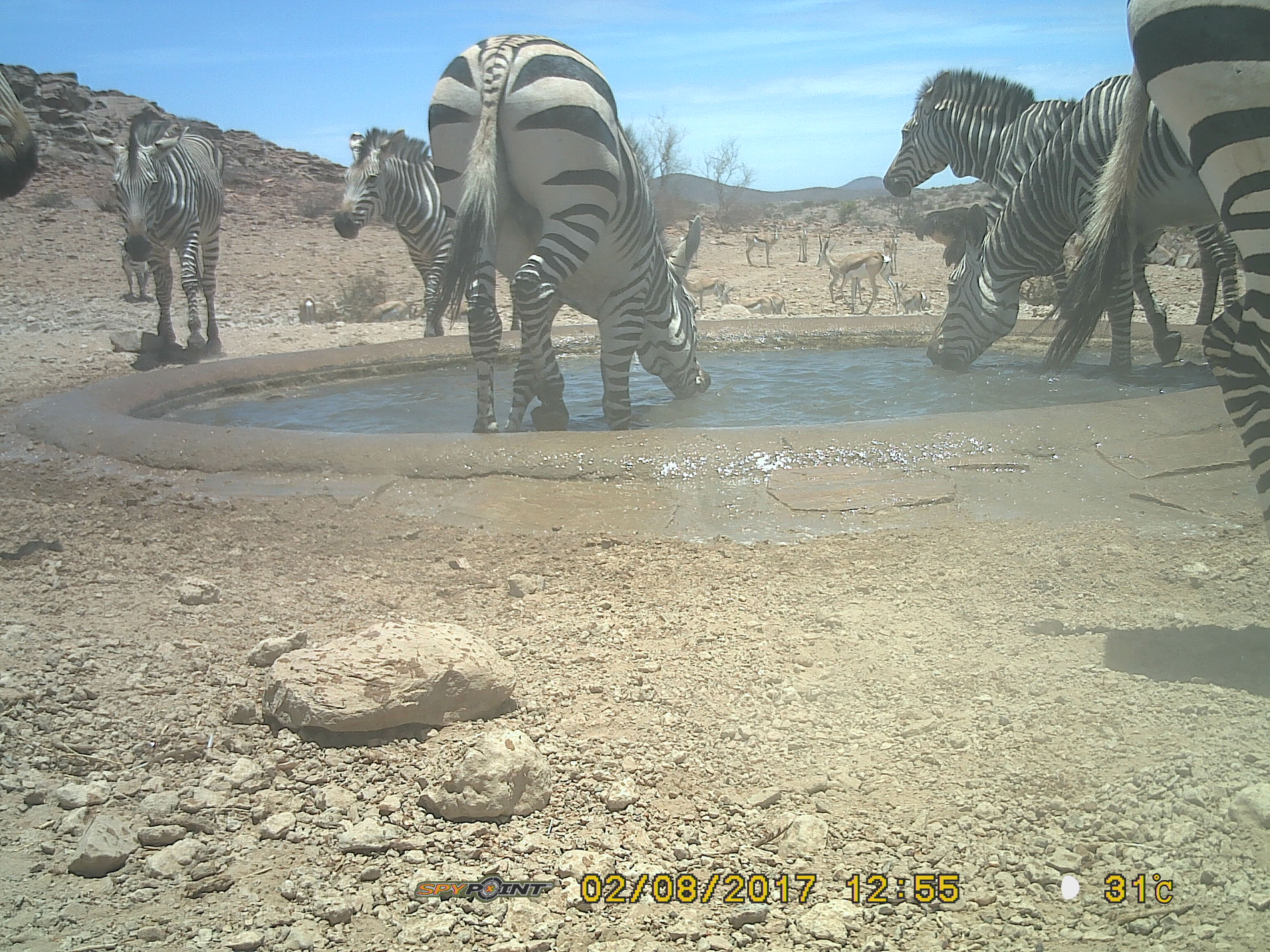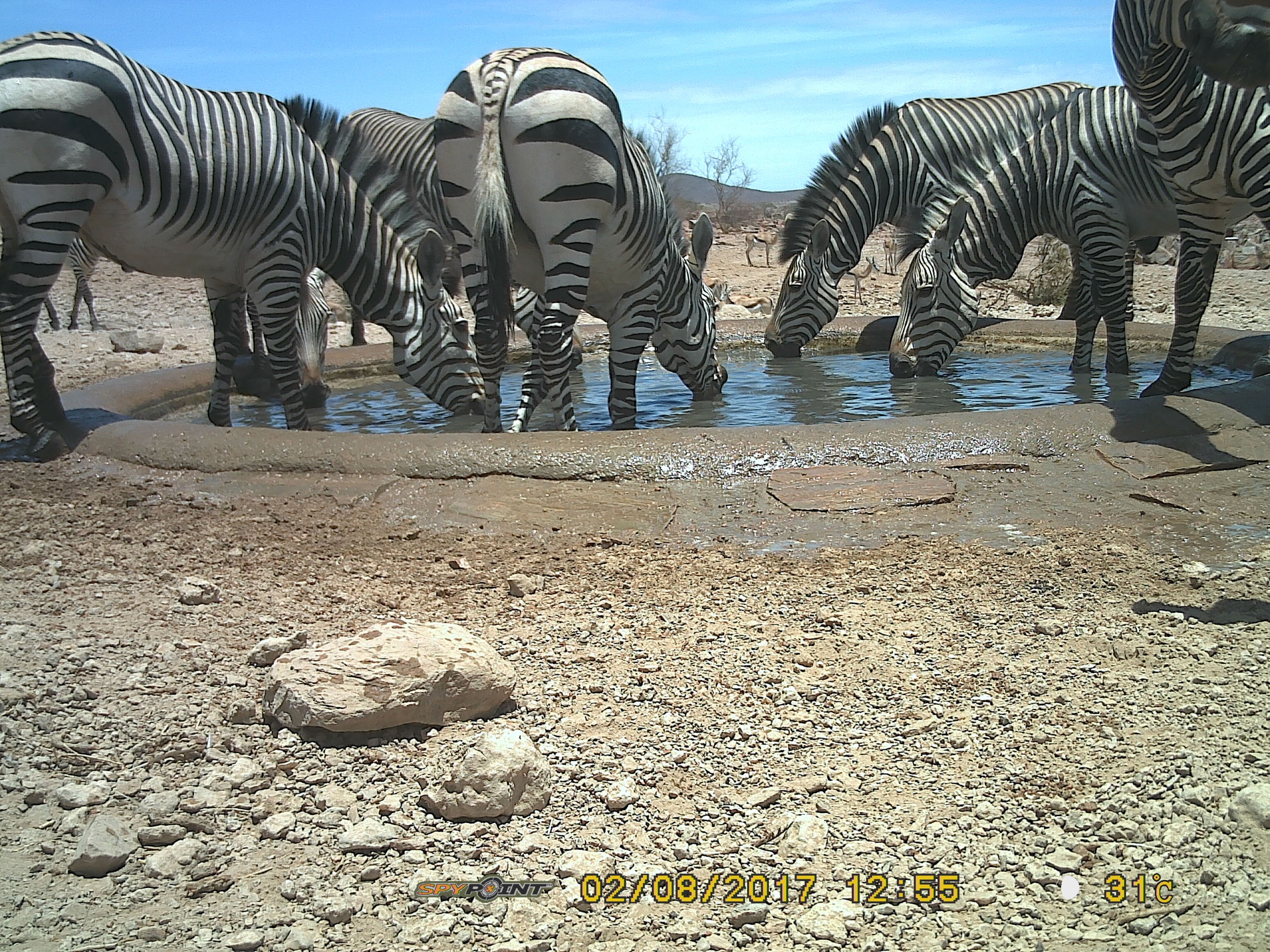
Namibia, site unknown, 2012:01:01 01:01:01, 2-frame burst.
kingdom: Animalia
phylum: Chordata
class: Mammalia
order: Perissodactyla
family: Equidae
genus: Equus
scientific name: Equus zebra hartmannae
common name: hartmann's mountain zebra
Equus zebra hartmannae (hartmann's mountain zebra).